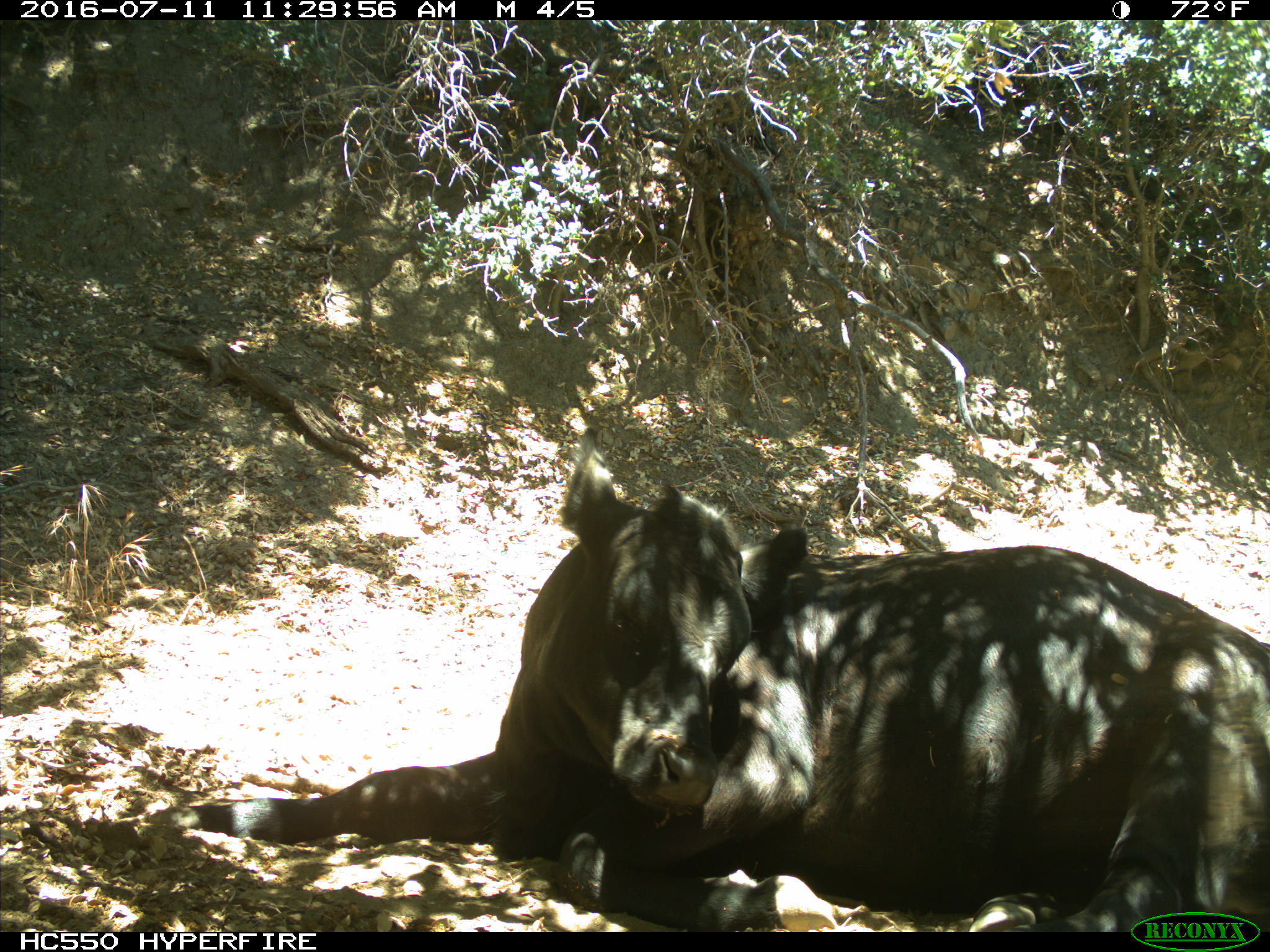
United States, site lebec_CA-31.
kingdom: Animalia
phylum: Chordata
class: Mammalia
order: Artiodactyla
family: Bovidae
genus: Bos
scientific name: Bos taurus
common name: domestic cow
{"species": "Bos taurus (domestic cow)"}